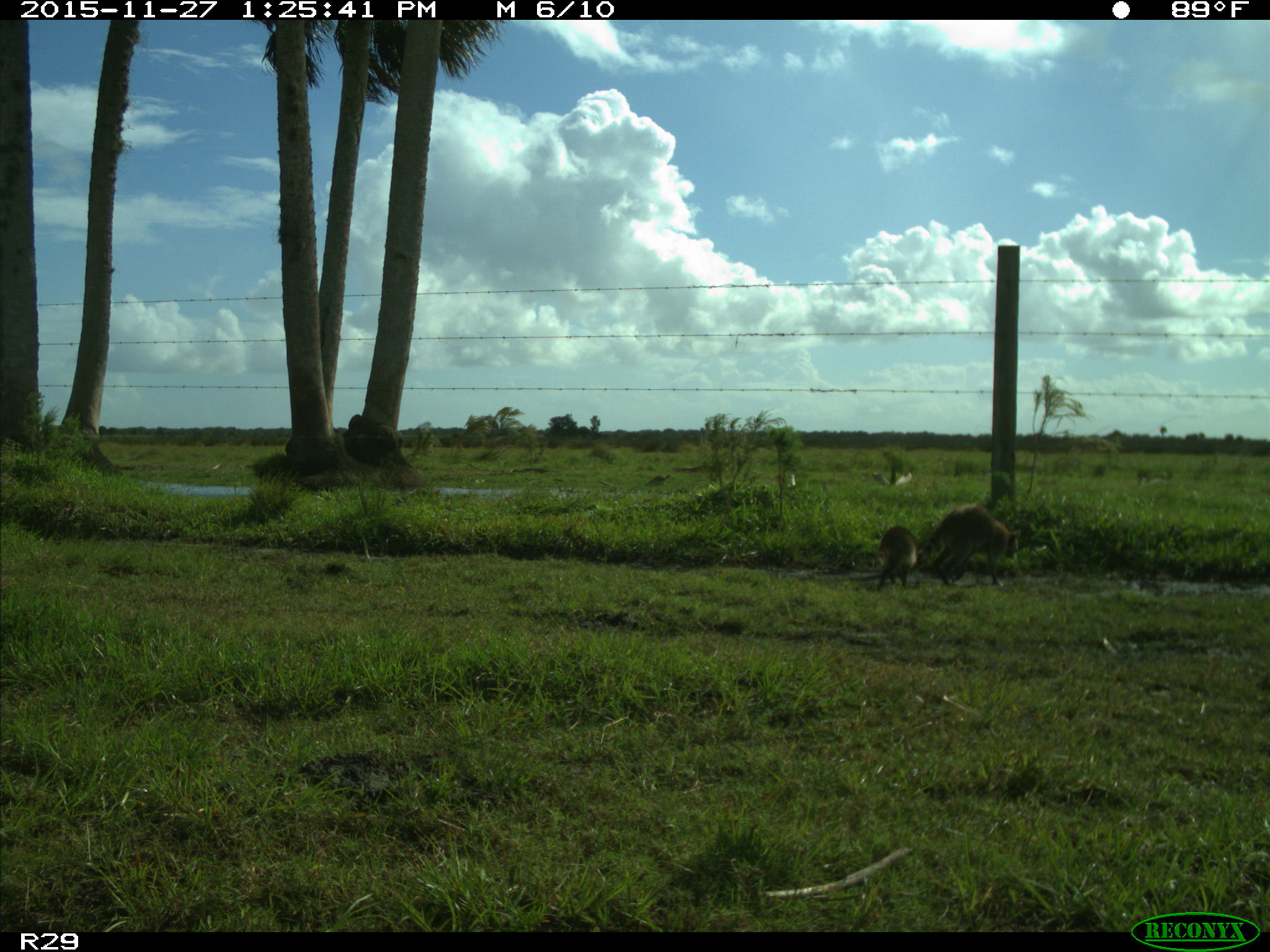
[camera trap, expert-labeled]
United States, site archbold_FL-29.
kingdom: Animalia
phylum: Chordata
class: Mammalia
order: Carnivora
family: Procyonidae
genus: Procyon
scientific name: Procyon lotor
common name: common raccoon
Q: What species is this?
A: Procyon lotor (common raccoon).